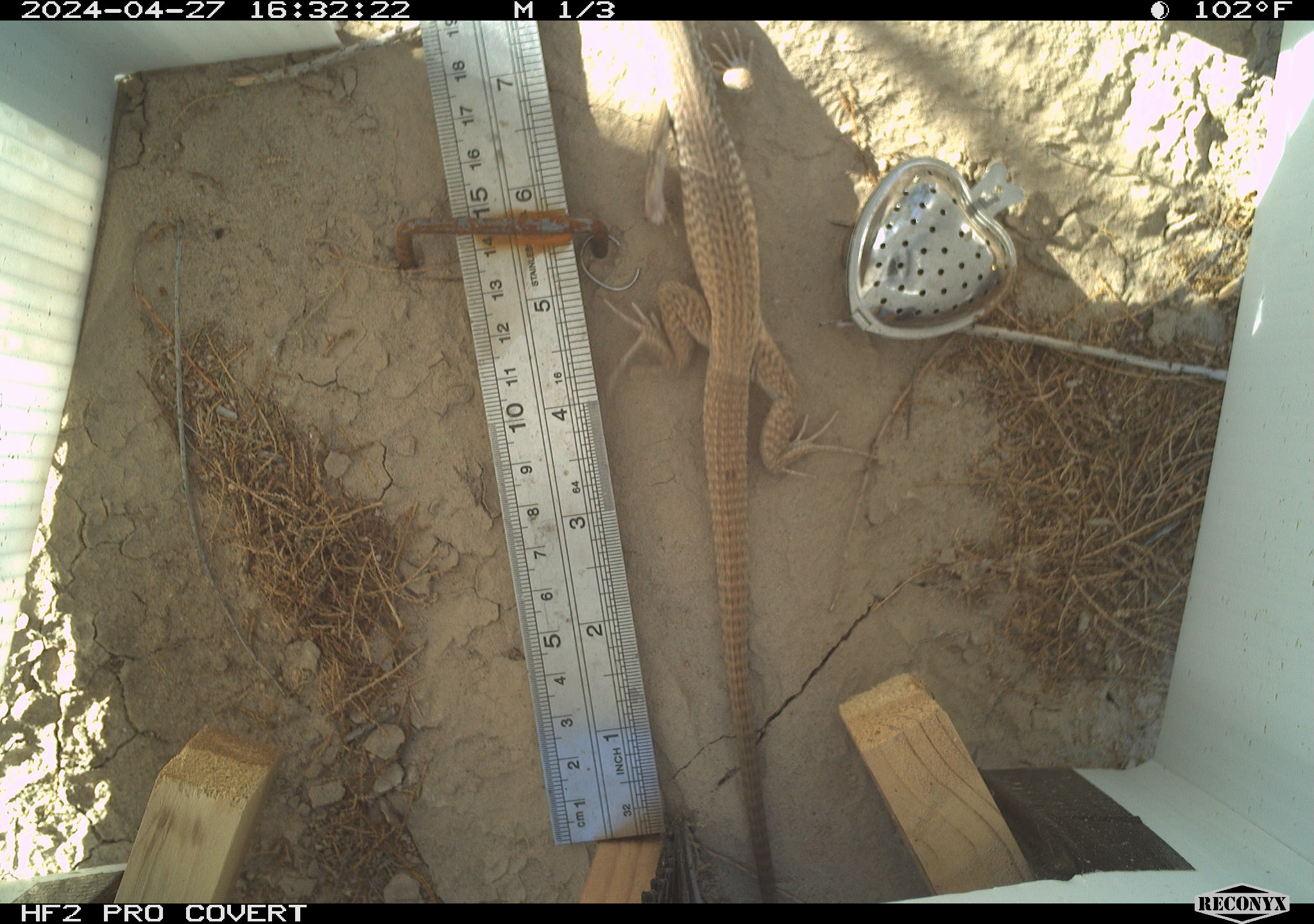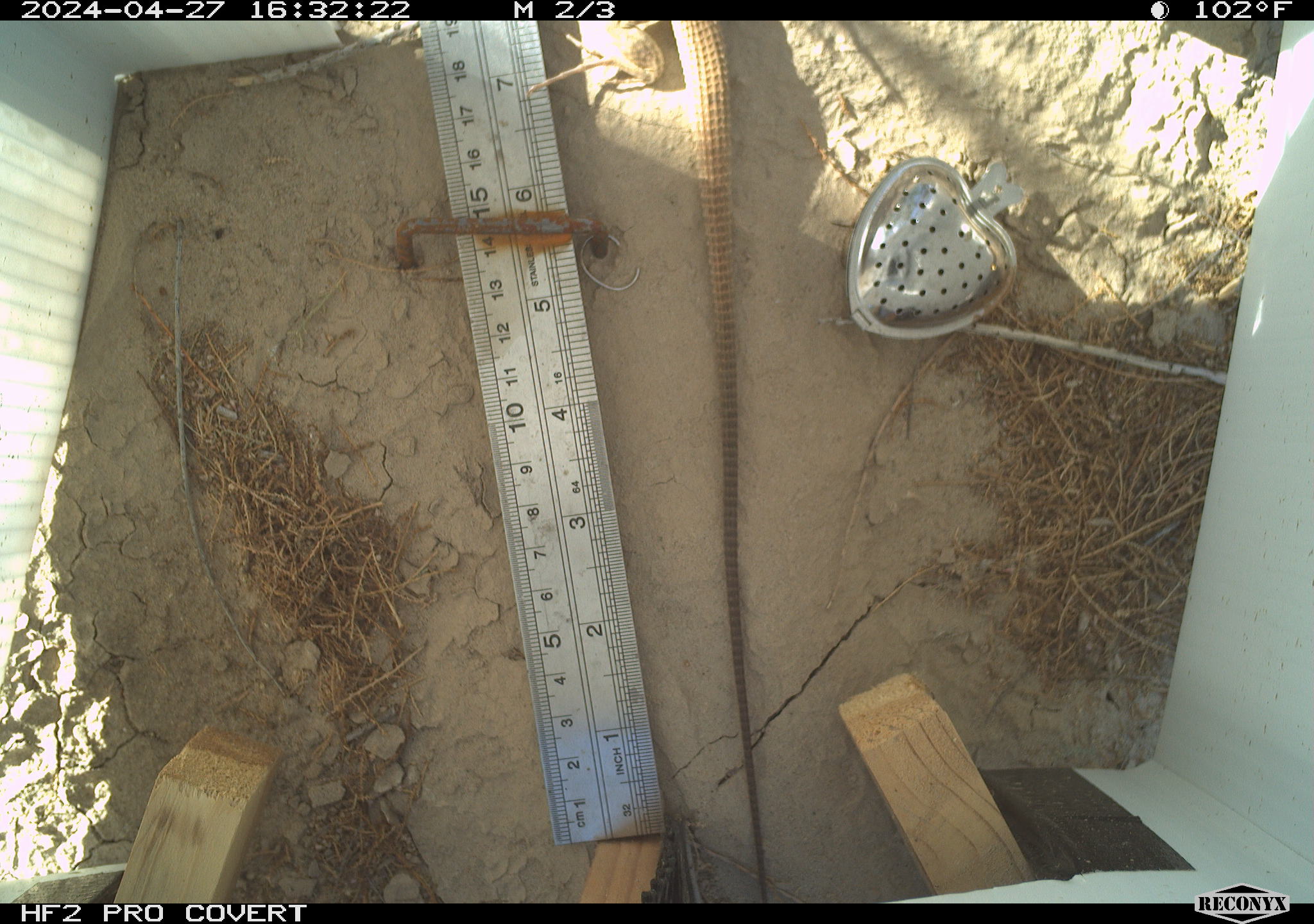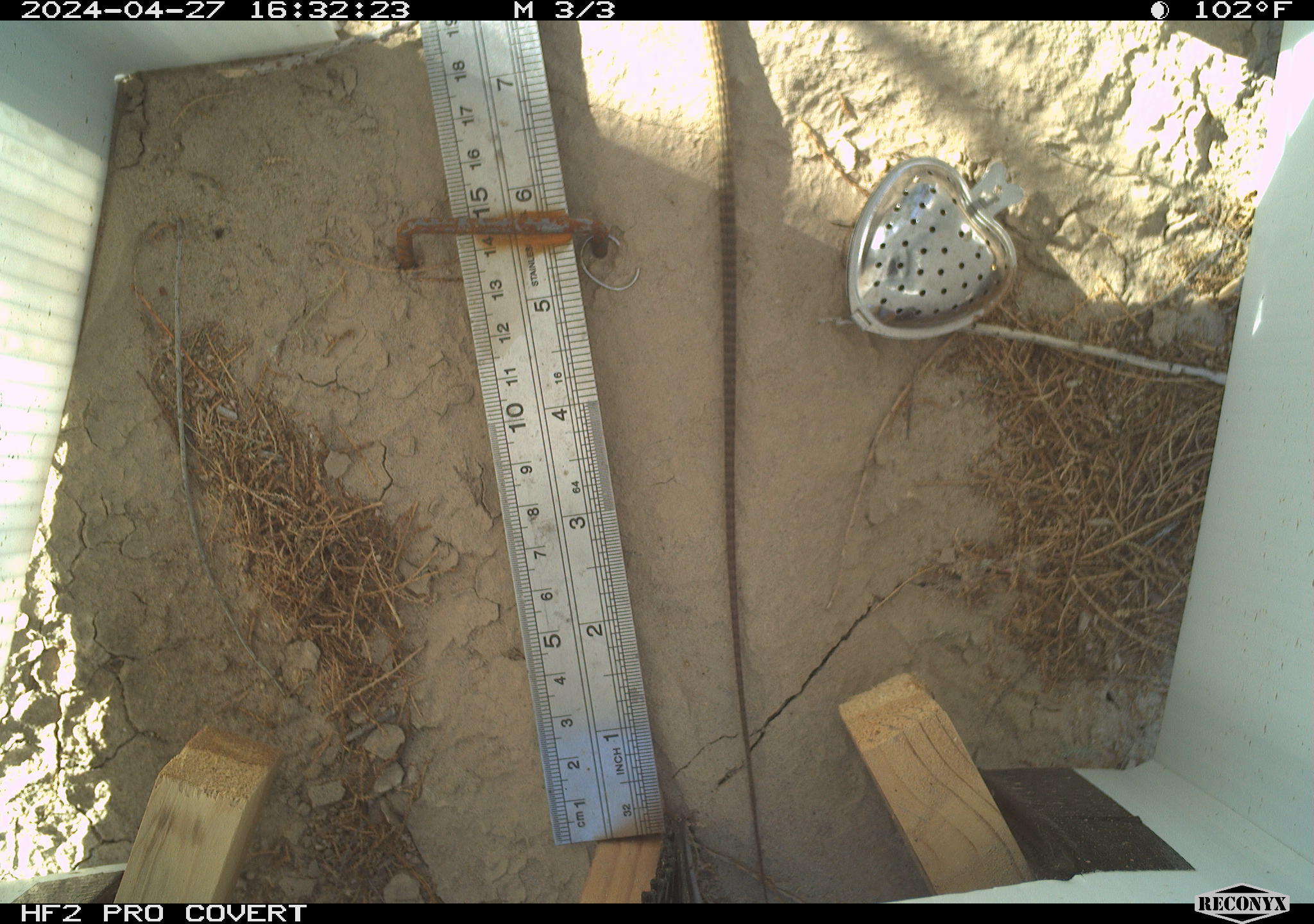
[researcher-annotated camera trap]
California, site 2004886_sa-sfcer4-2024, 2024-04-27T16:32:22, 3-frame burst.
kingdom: Animalia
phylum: Chordata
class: Reptilia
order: Squamata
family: Teiidae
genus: Aspidoscelis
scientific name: Aspidoscelis tigris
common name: western whiptail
Western whiptail (Aspidoscelis tigris).